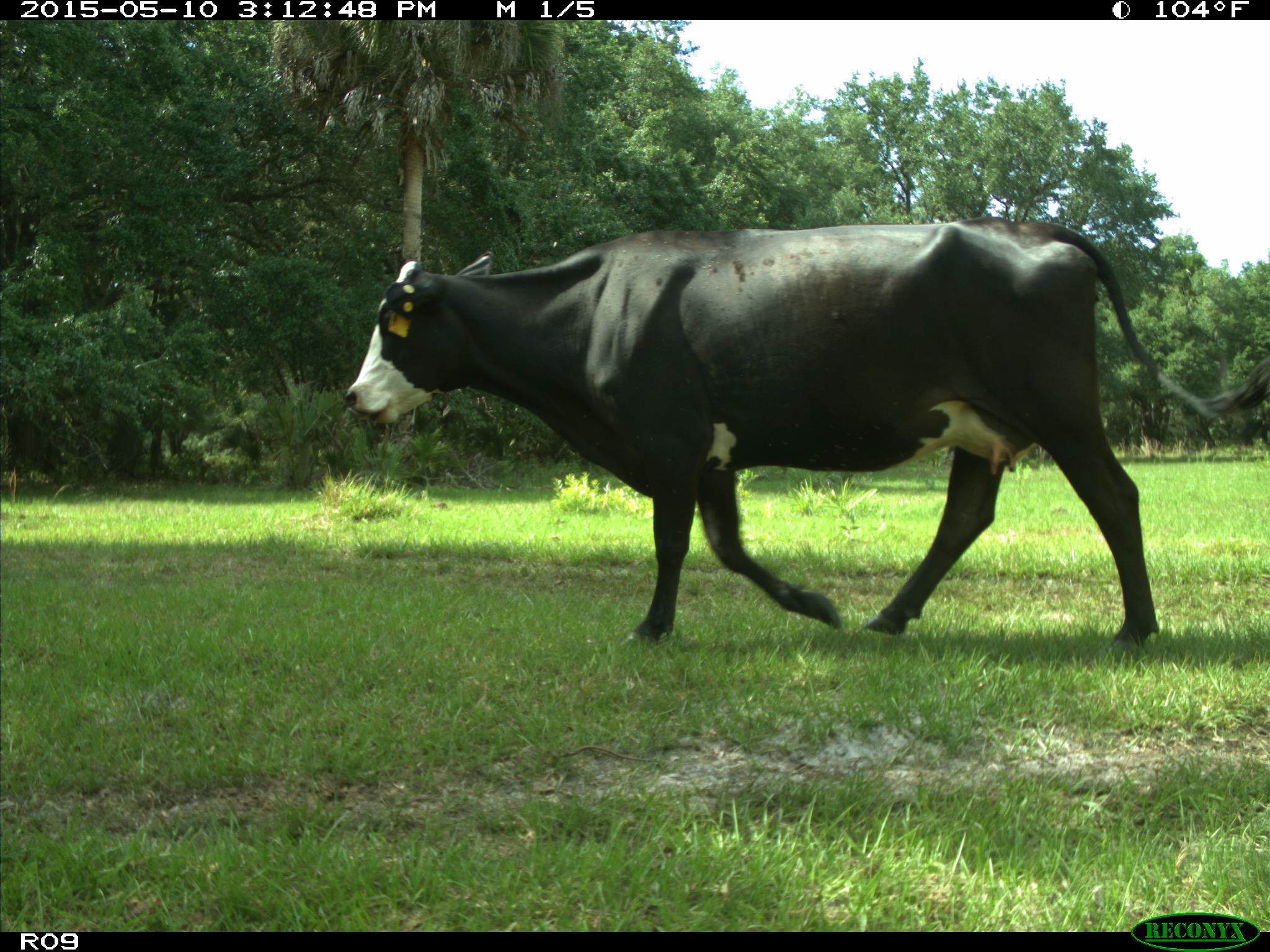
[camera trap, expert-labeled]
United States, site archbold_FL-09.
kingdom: Animalia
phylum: Chordata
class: Mammalia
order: Artiodactyla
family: Bovidae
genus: Bos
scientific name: Bos taurus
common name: domestic cow